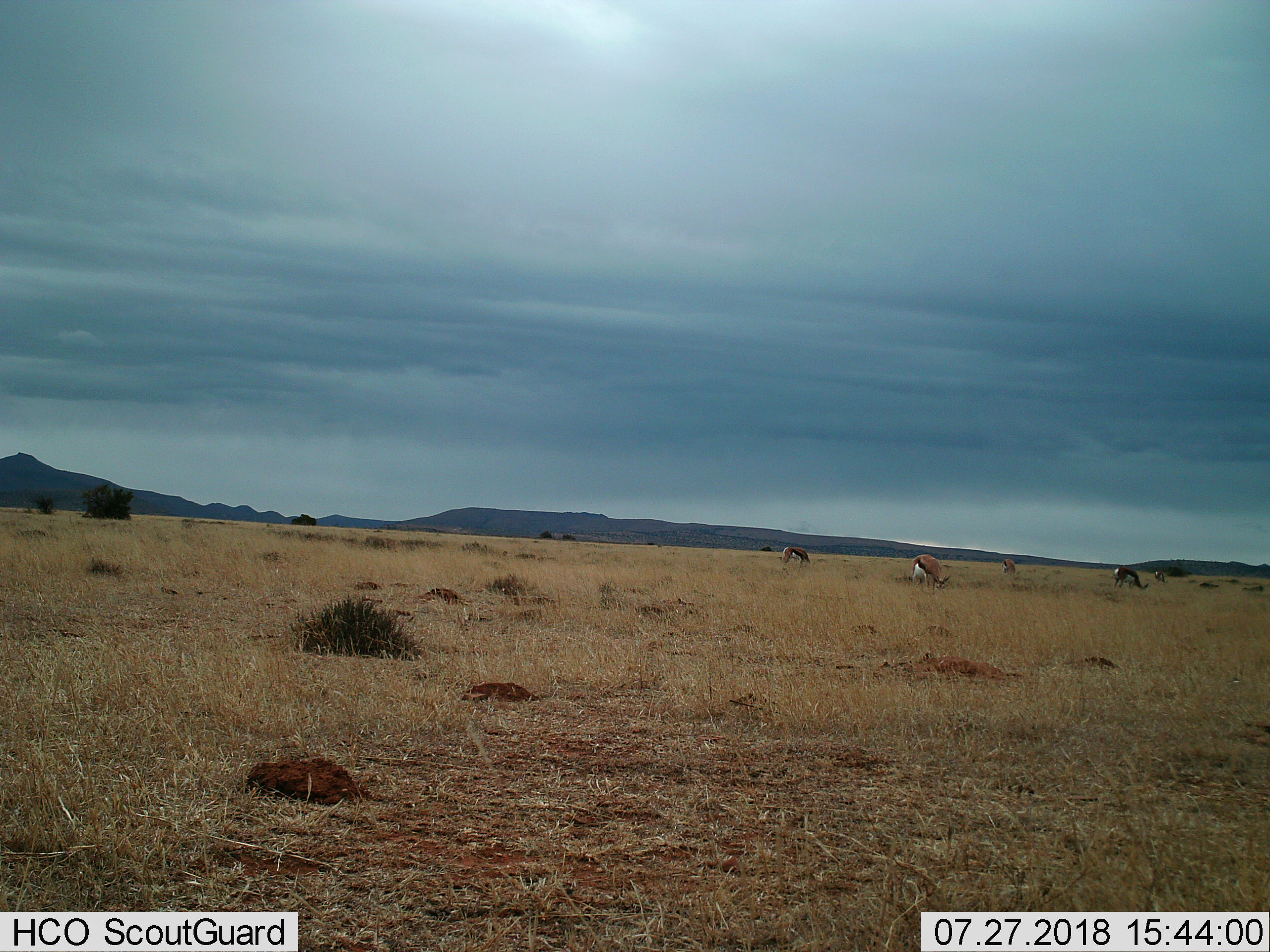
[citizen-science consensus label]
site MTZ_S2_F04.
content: unidentified animal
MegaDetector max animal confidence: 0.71